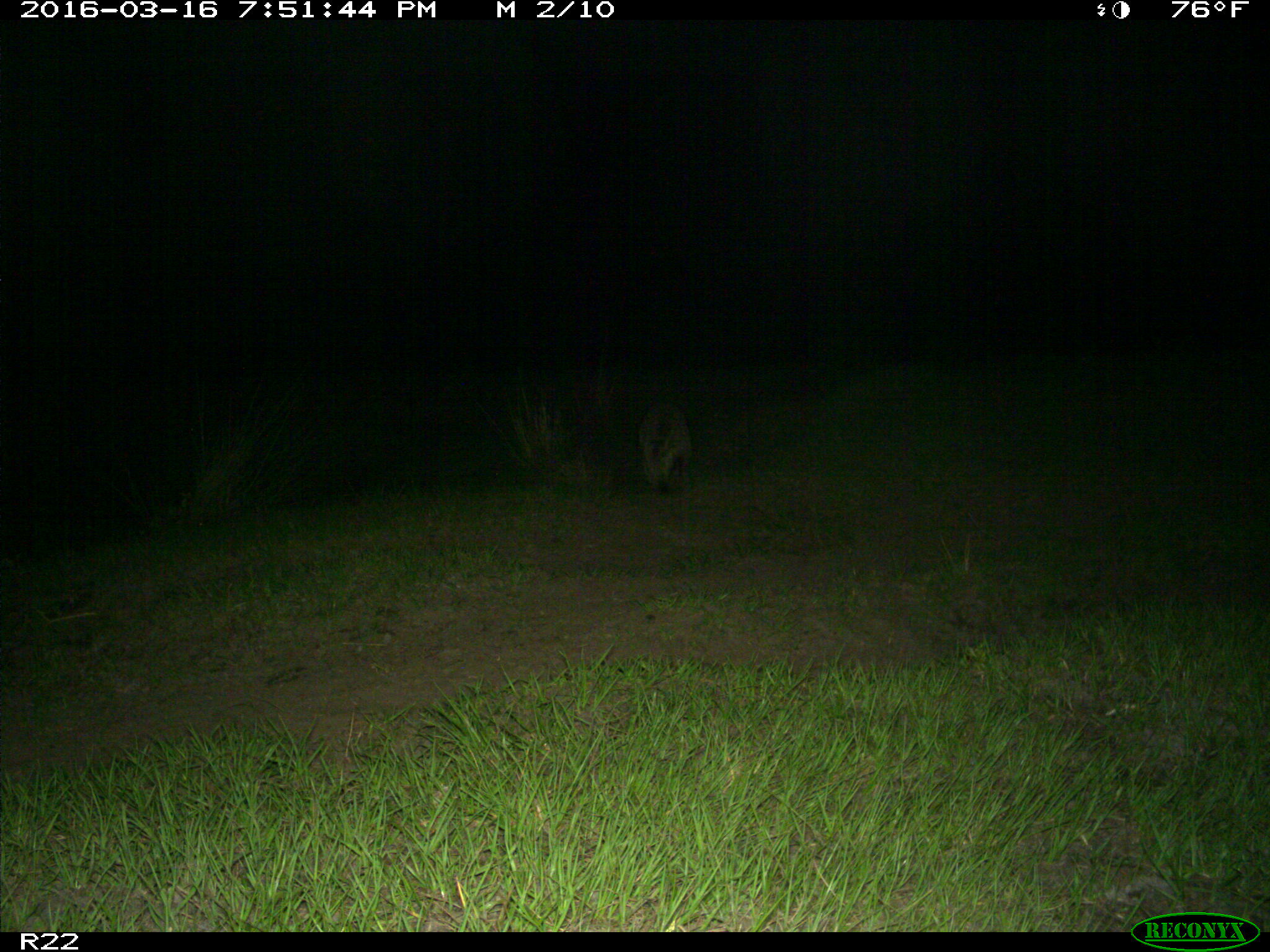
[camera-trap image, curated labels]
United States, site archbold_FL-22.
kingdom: Animalia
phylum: Chordata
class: Mammalia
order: Carnivora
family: Procyonidae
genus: Procyon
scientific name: Procyon lotor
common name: common raccoon